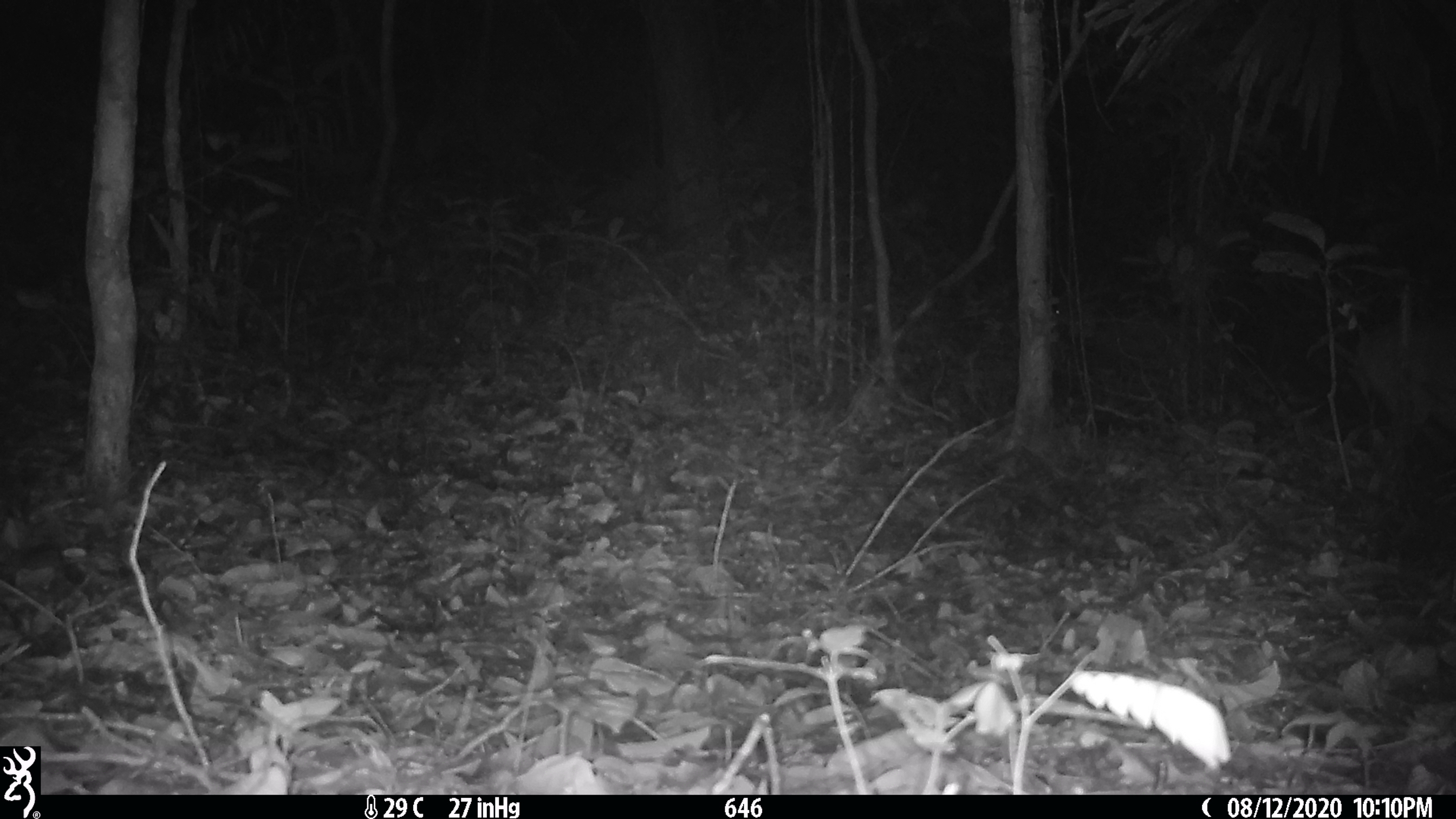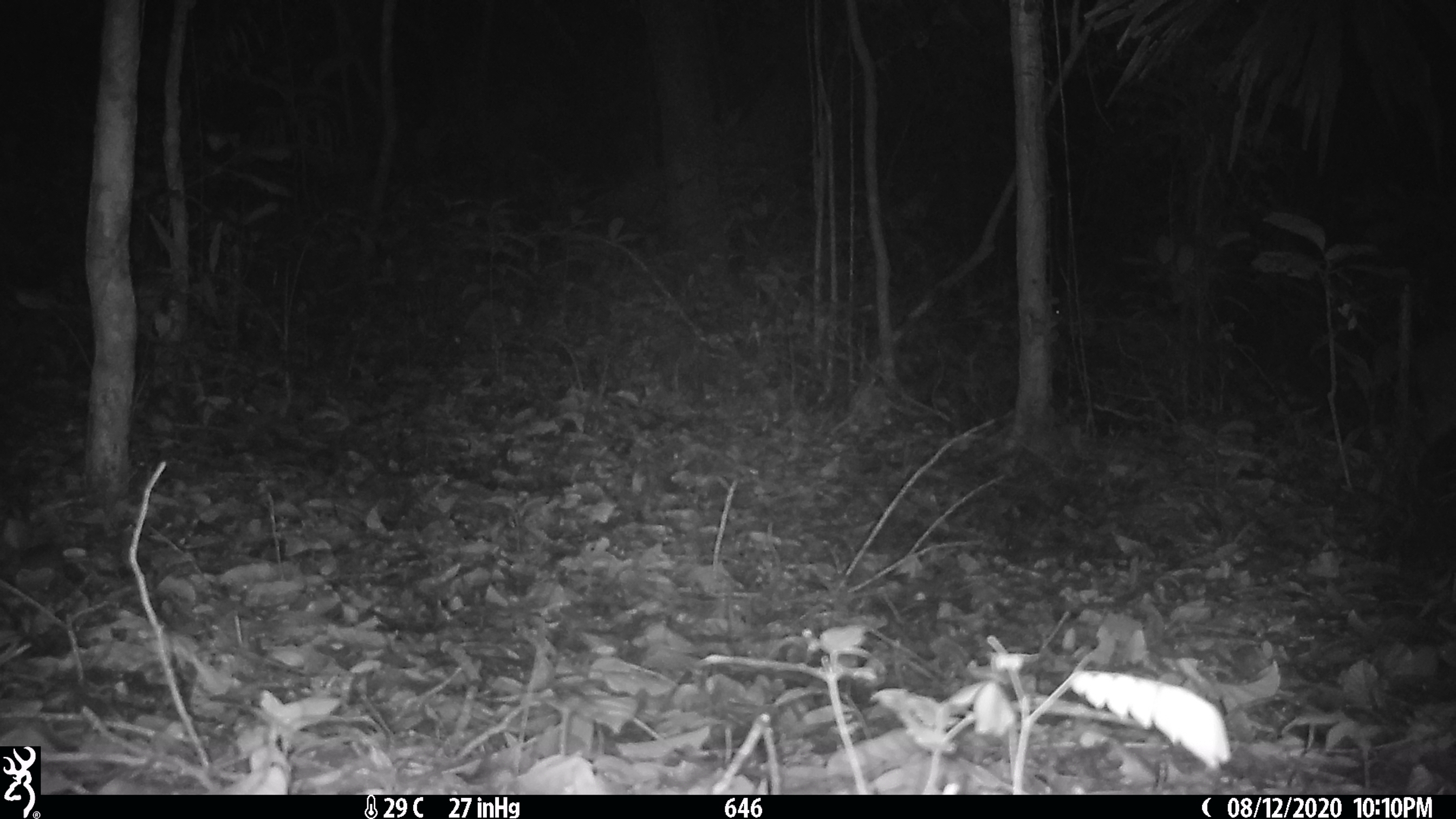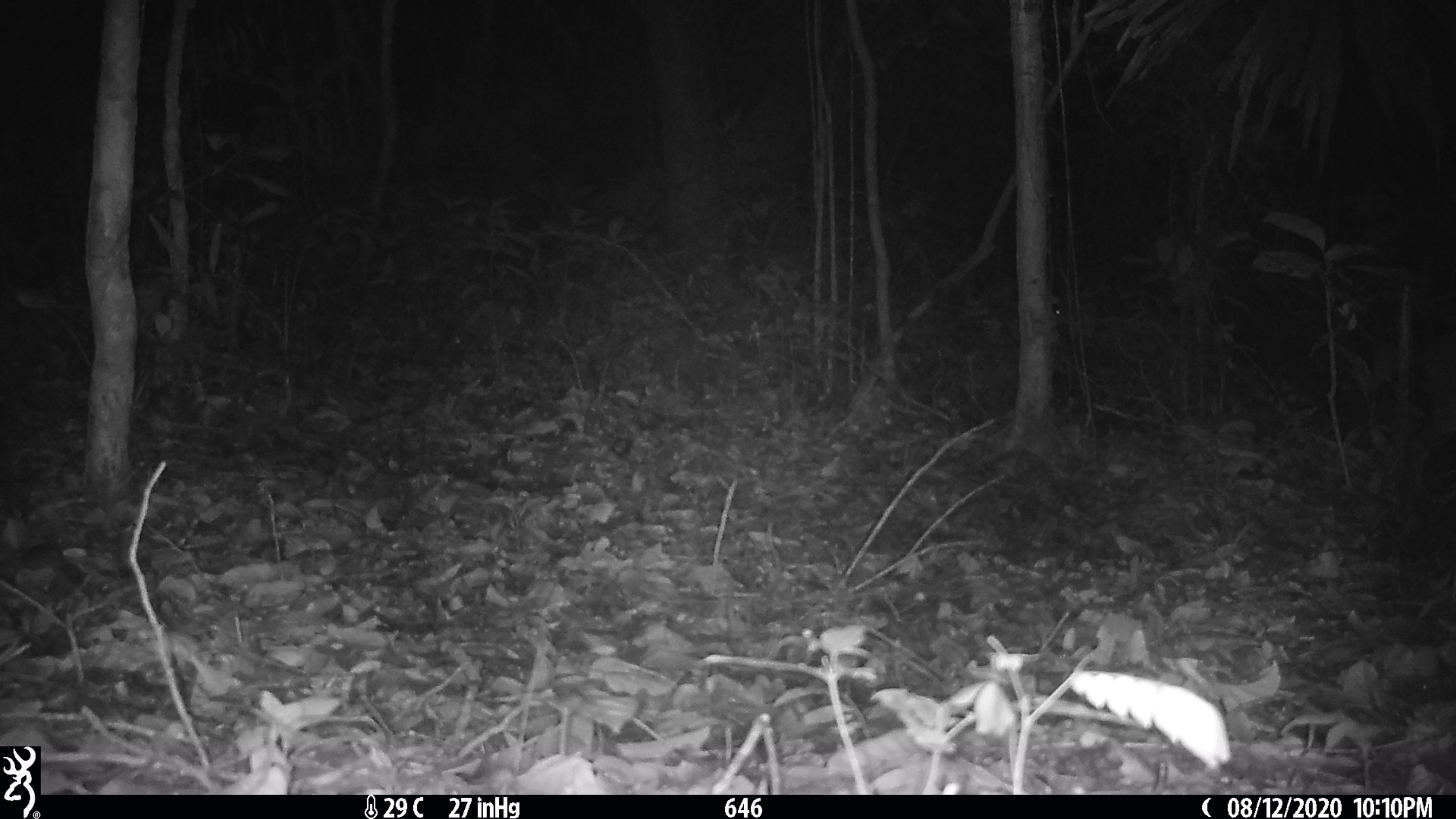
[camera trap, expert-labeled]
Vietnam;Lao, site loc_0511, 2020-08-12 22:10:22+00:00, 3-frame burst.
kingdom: Animalia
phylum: Chordata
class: Mammalia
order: Artiodactyla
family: Cervidae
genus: Muntiacus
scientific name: Muntiacus vuquangensis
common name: large-antlered muntjac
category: large antlered muntjac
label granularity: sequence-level